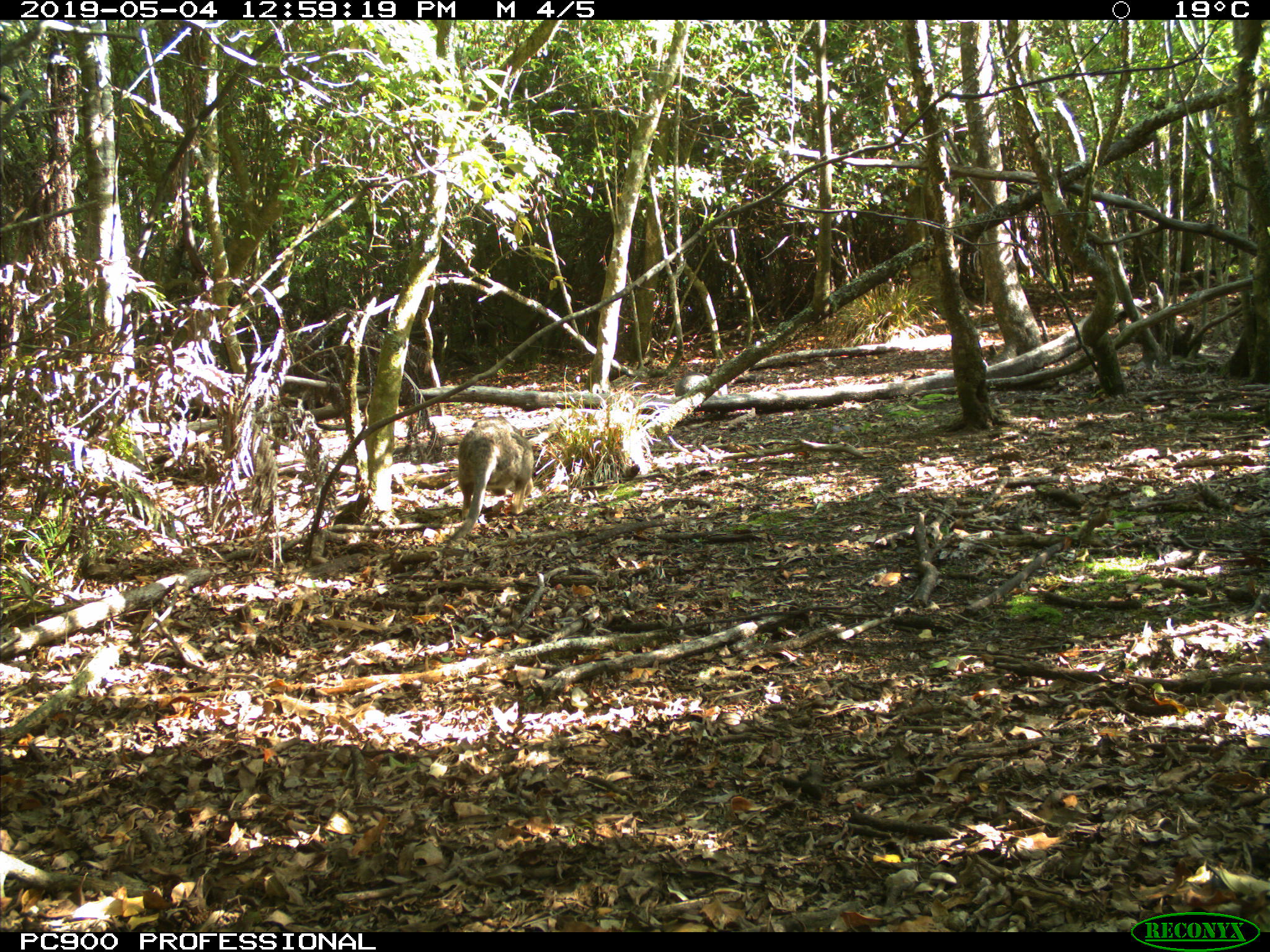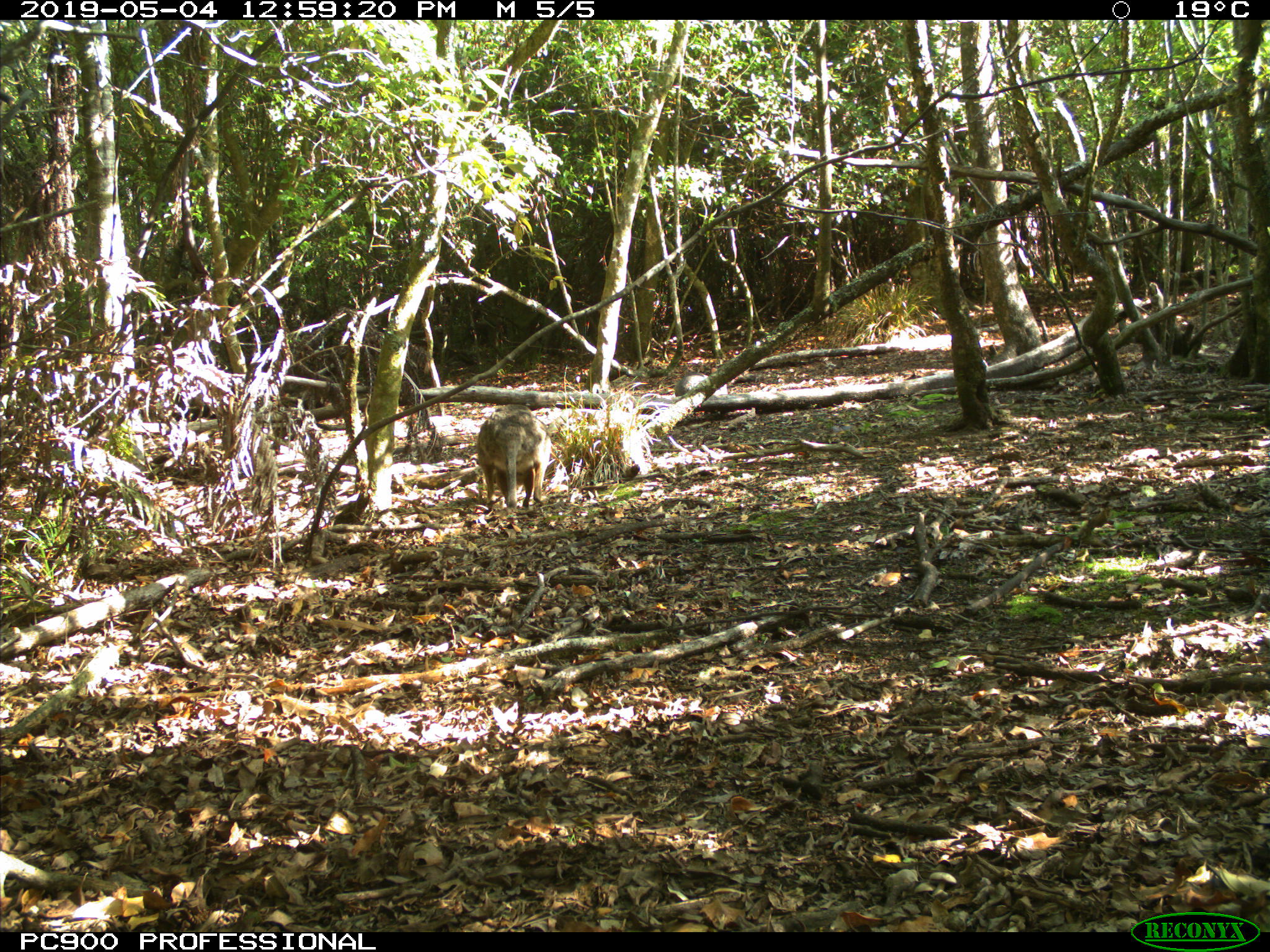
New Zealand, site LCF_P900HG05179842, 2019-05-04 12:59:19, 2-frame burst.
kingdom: Animalia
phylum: Chordata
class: Mammalia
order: Diprotodontia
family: Macropodidae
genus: Notamacropus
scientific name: Notamacropus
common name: wallaby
Wallaby (Notamacropus).